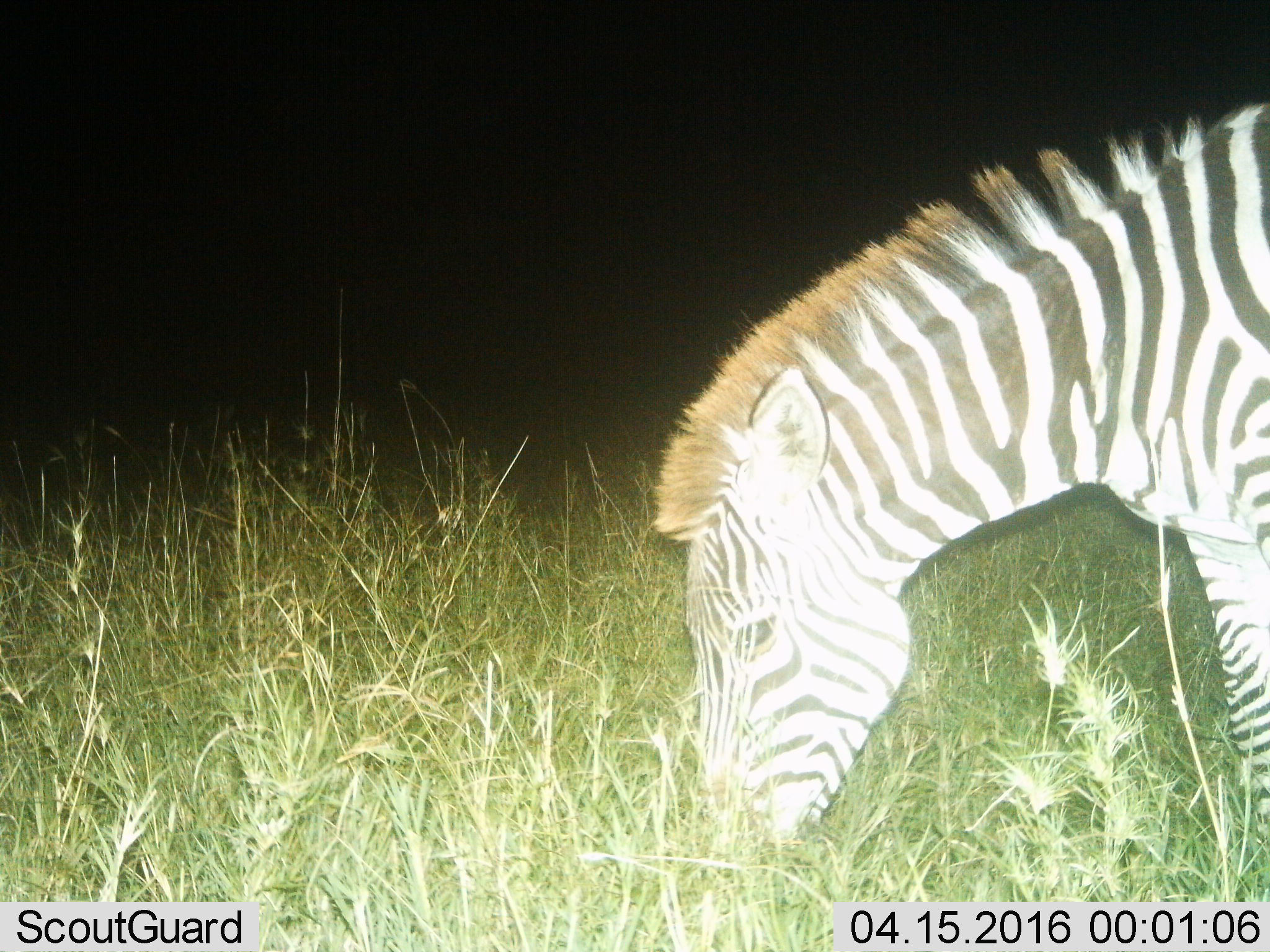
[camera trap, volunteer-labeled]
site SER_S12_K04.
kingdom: Animalia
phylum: Chordata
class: Mammalia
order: Perissodactyla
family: Equidae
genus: Equus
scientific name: Equus quagga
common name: plains zebra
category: zebraplains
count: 1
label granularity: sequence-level